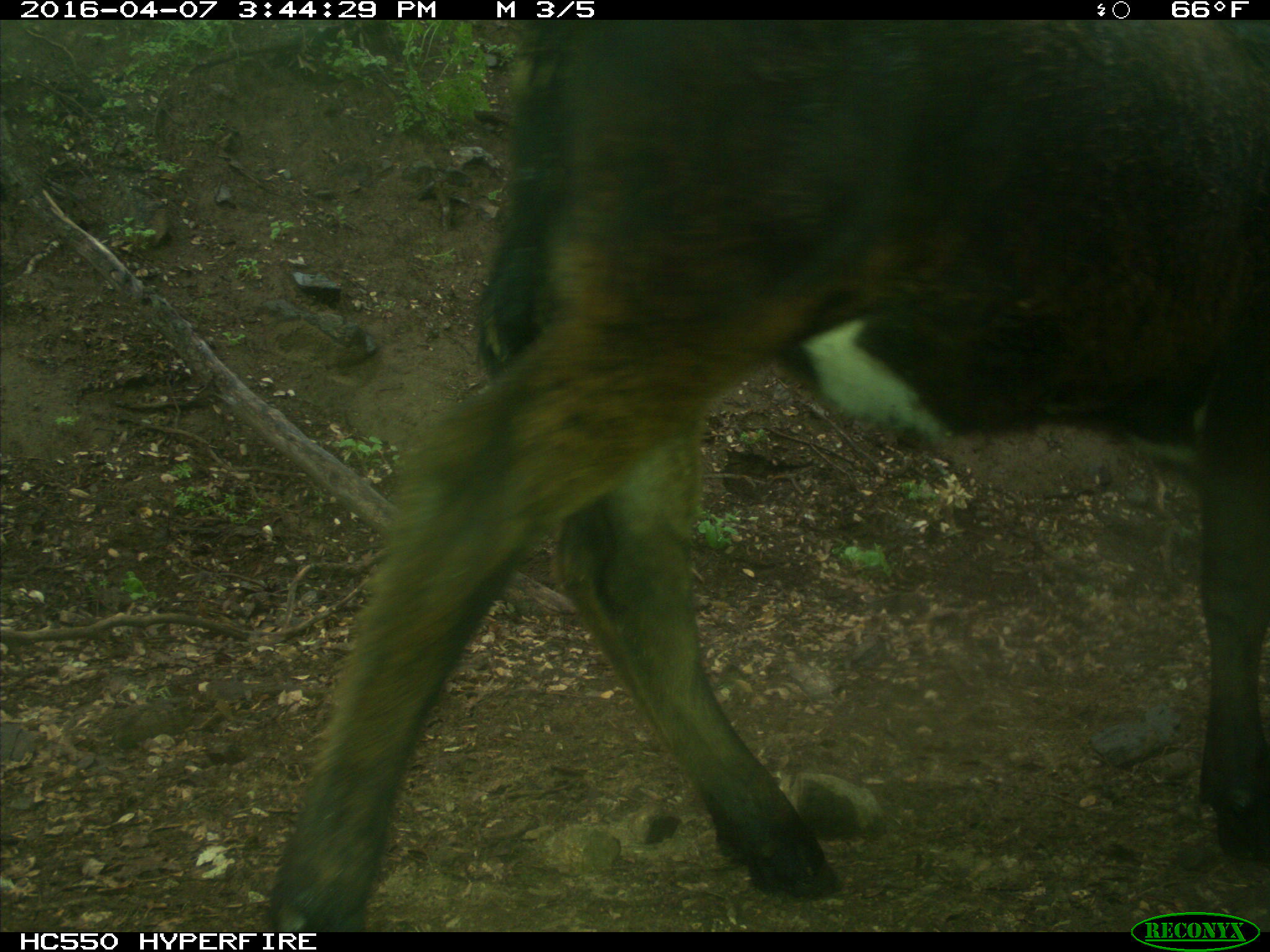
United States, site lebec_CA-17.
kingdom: Animalia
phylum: Chordata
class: Mammalia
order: Artiodactyla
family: Bovidae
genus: Bos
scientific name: Bos taurus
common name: domestic cow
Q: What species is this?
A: Bos taurus (domestic cow).